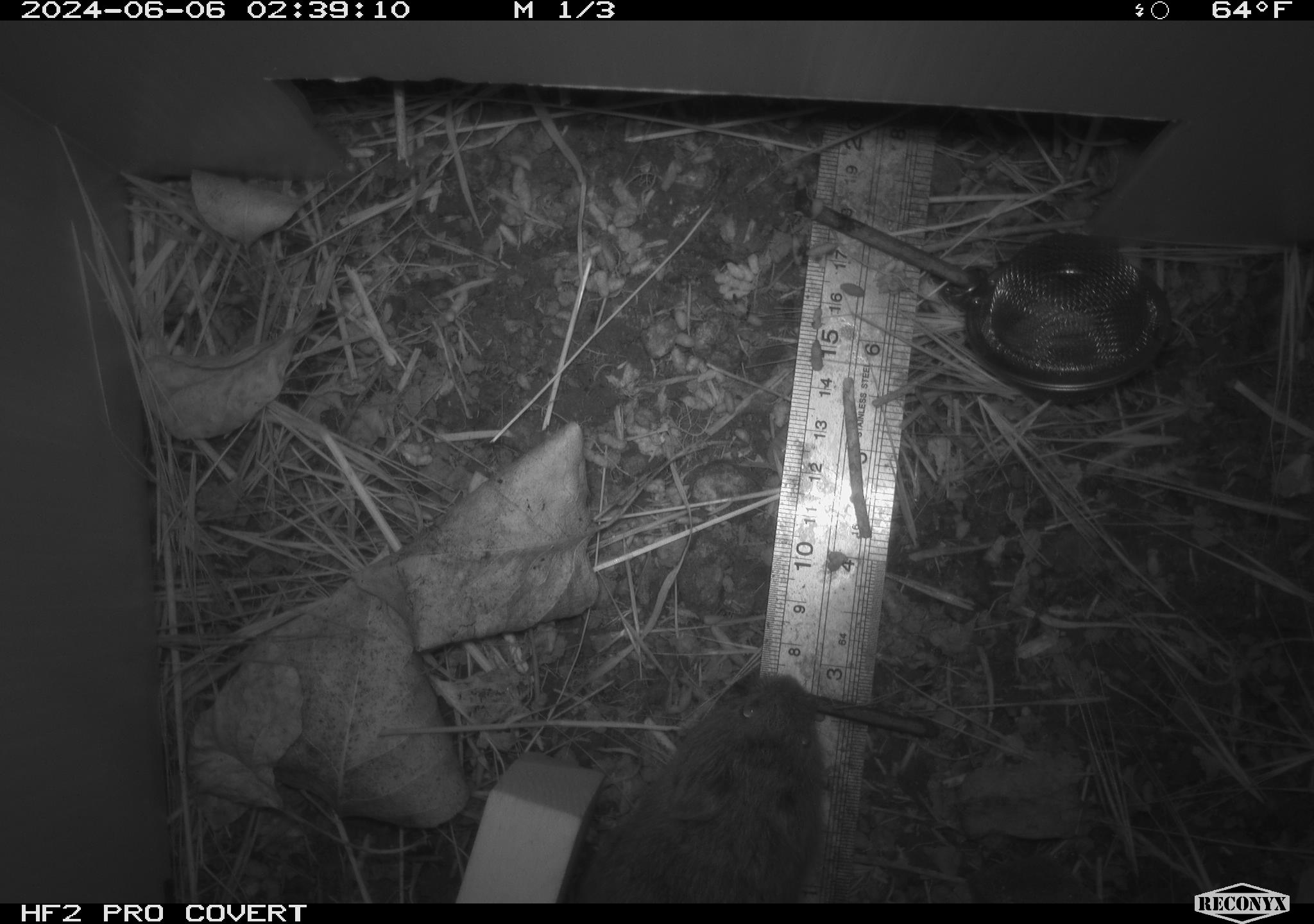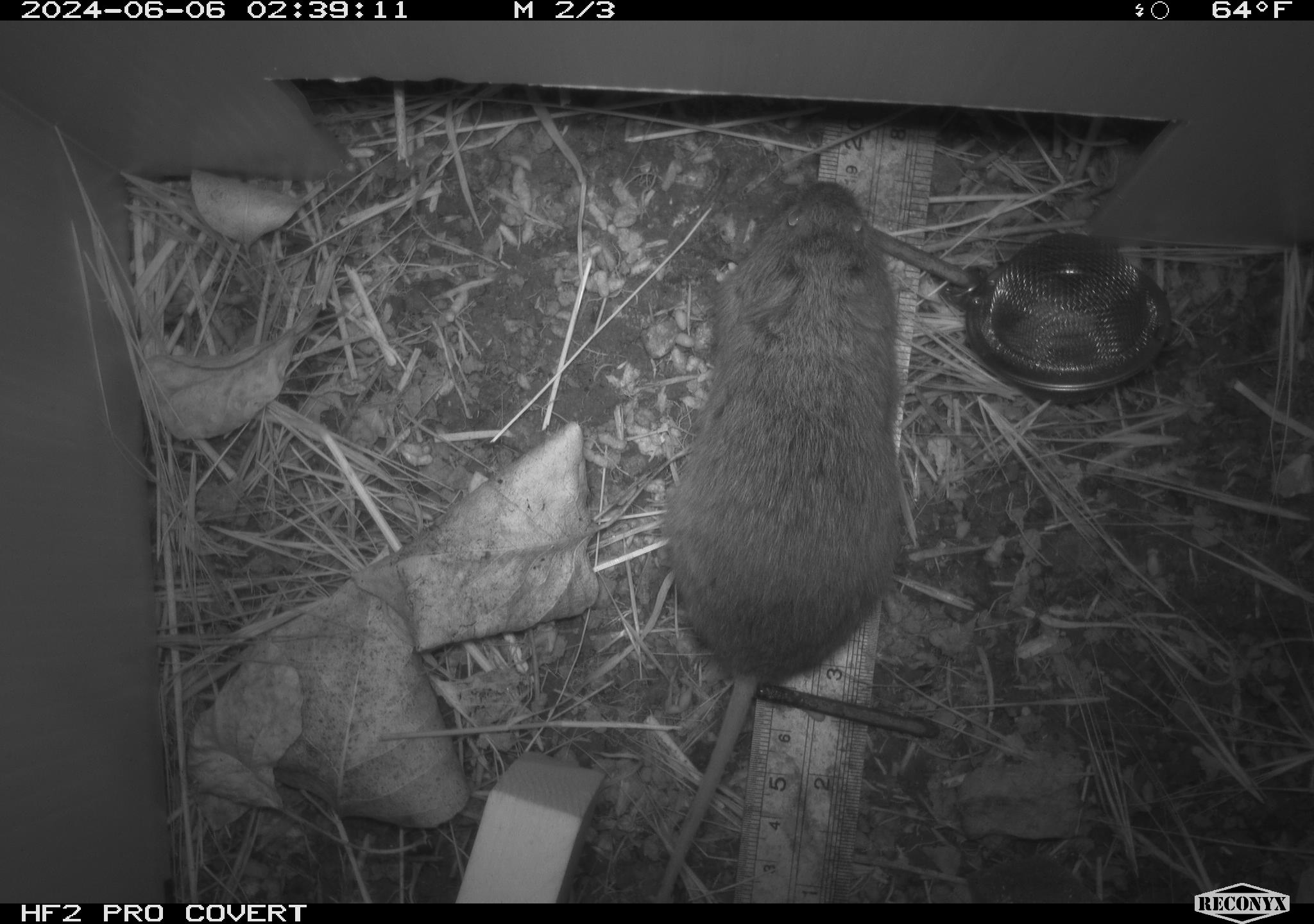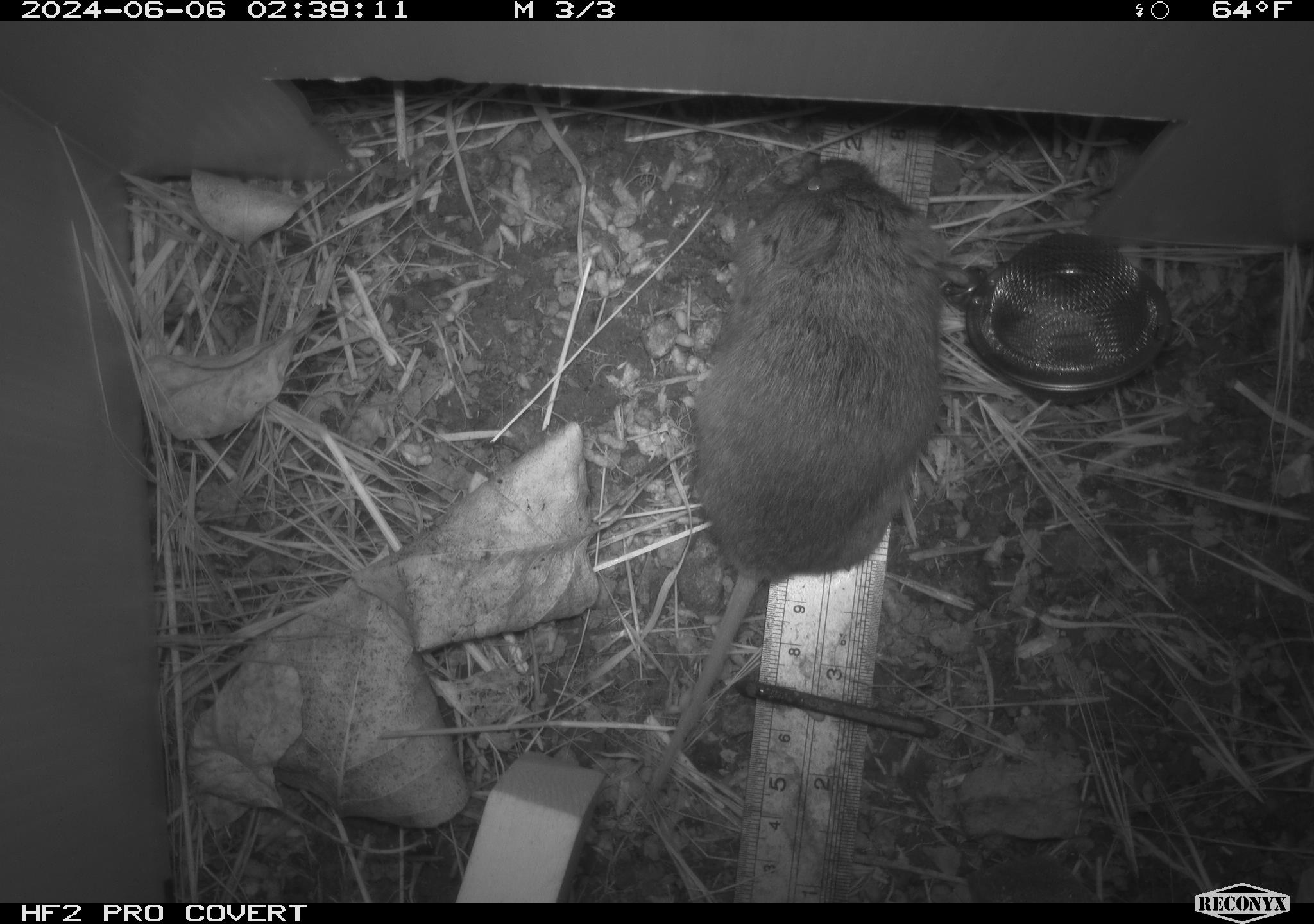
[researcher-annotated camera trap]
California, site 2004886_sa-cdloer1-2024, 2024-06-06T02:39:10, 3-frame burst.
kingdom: Animalia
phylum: Chordata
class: Mammalia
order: Rodentia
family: Cricetidae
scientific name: Arvicolinae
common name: voles, lemmings, and muskrats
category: arvicolinae subfamily